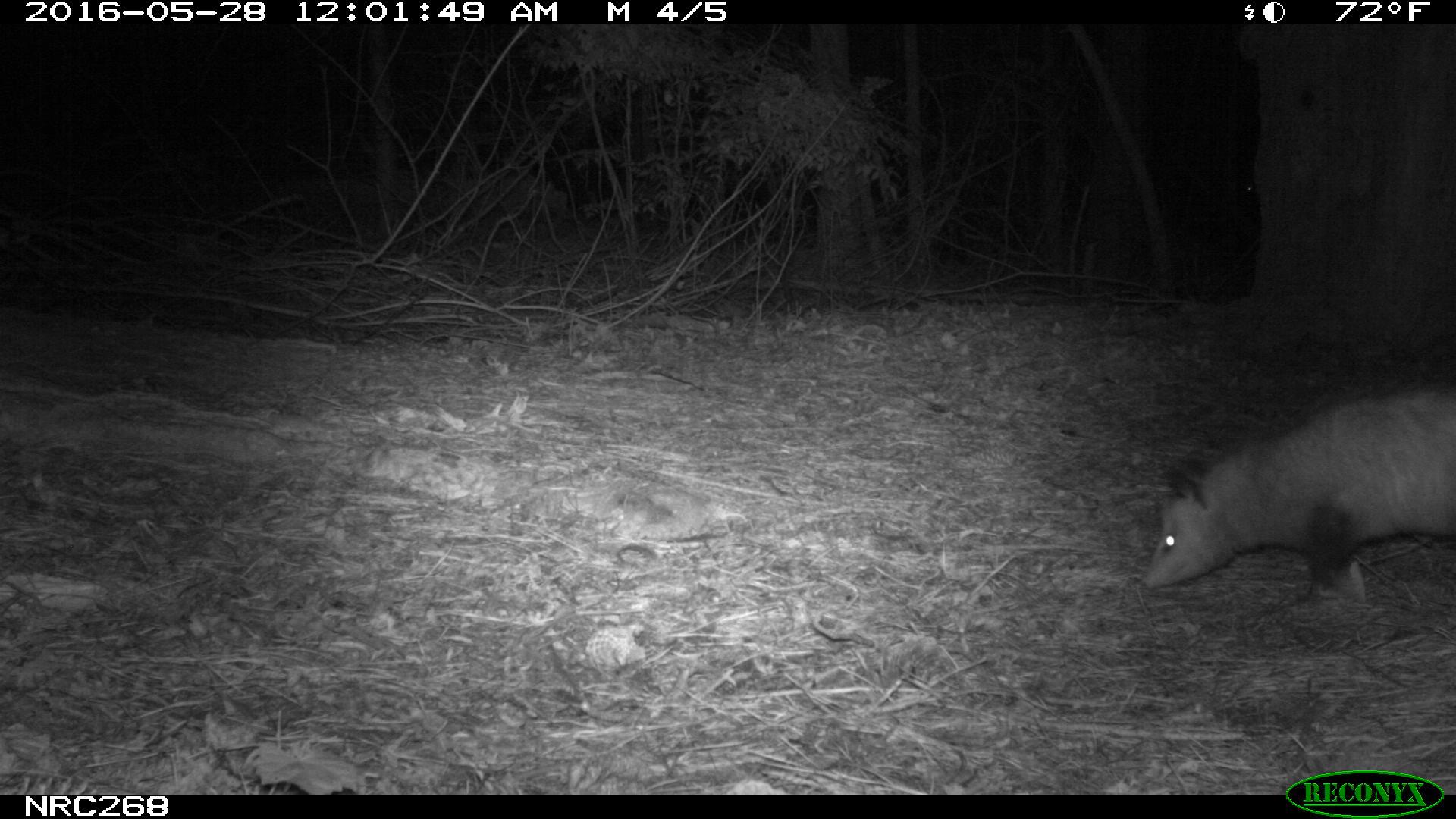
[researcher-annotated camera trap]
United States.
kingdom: Animalia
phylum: Chordata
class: Mammalia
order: Didelphimorphia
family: Didelphidae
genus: Didelphis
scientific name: Didelphis virginiana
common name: virginia opossum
Virginia Opossum (Didelphis virginiana).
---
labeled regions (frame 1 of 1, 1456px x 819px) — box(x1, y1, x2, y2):
Virginia Opossum: box(1138, 381, 1456, 621)